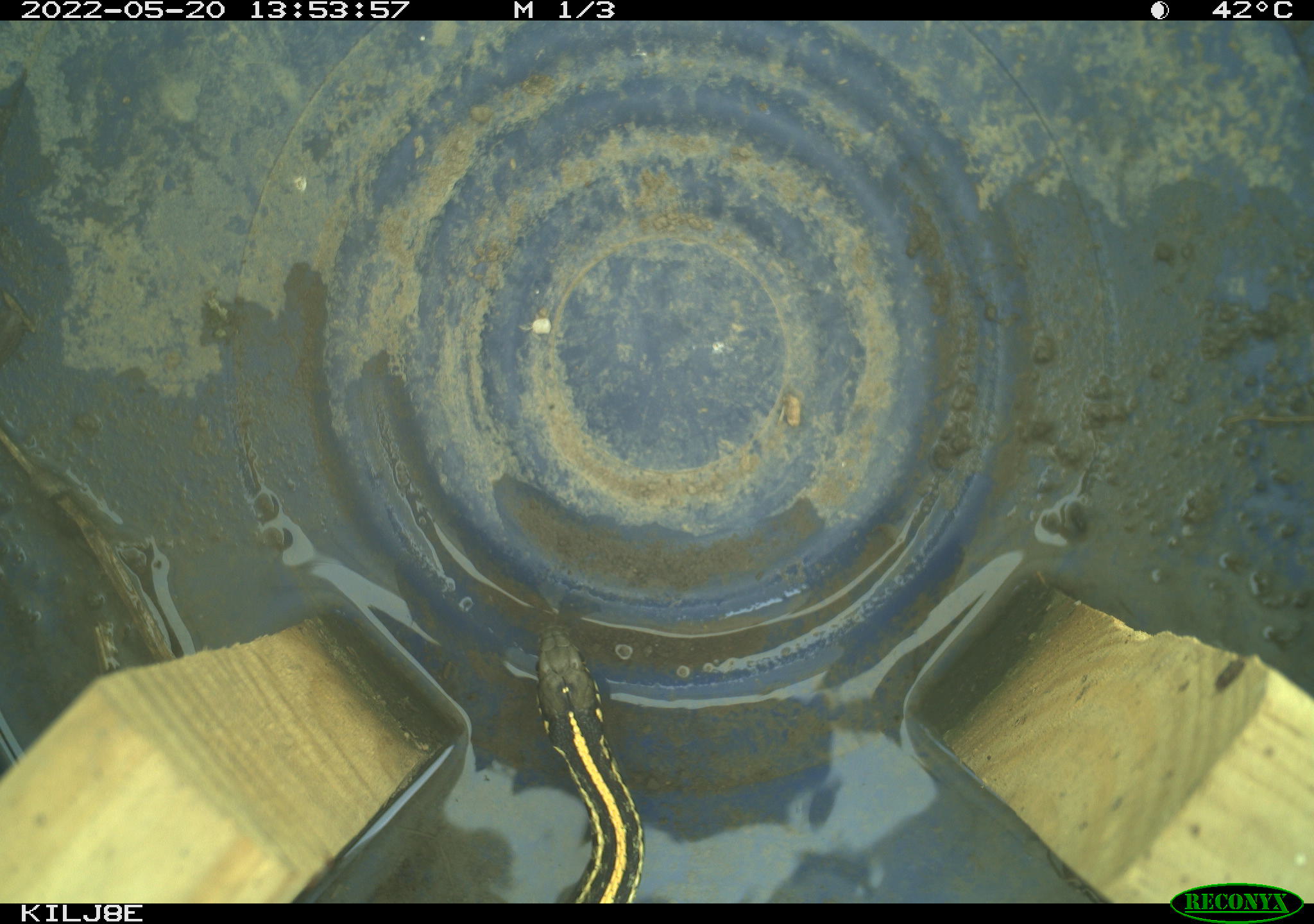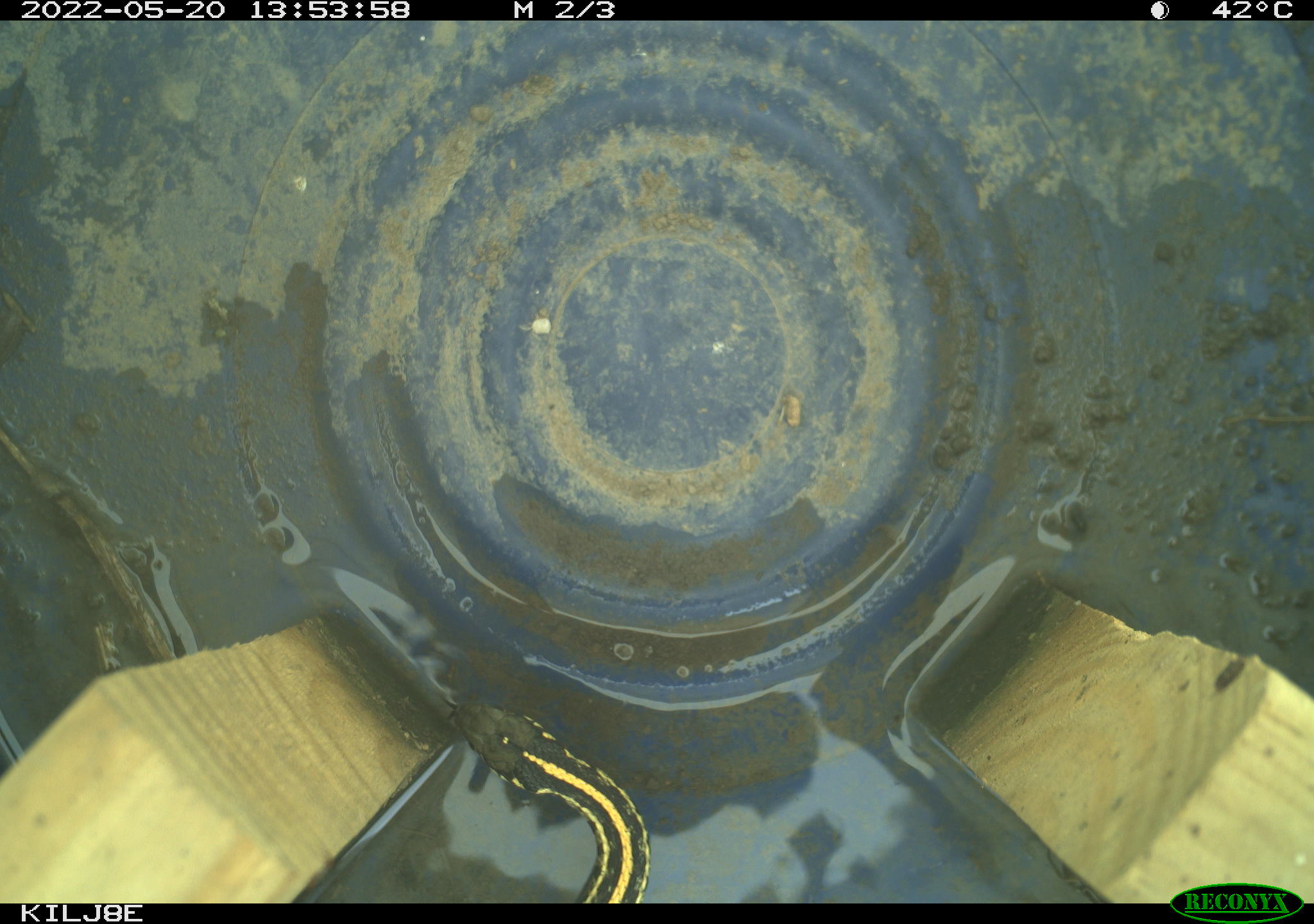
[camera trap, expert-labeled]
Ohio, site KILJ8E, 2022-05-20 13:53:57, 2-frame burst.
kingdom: Animalia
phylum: Chordata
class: Reptilia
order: Squamata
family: Colubridae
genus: Thamnophis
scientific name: Thamnophis radix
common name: plains gartersnake